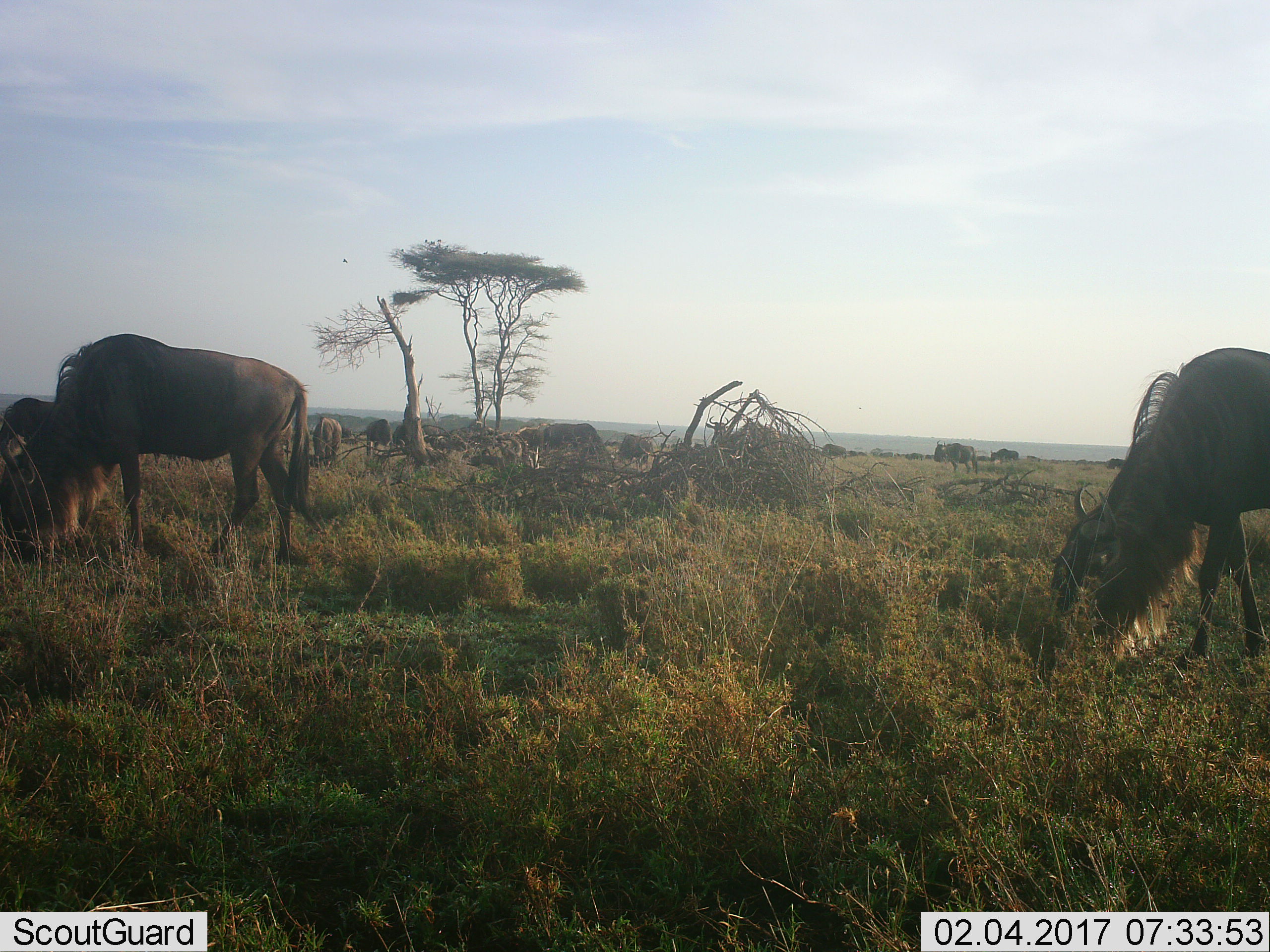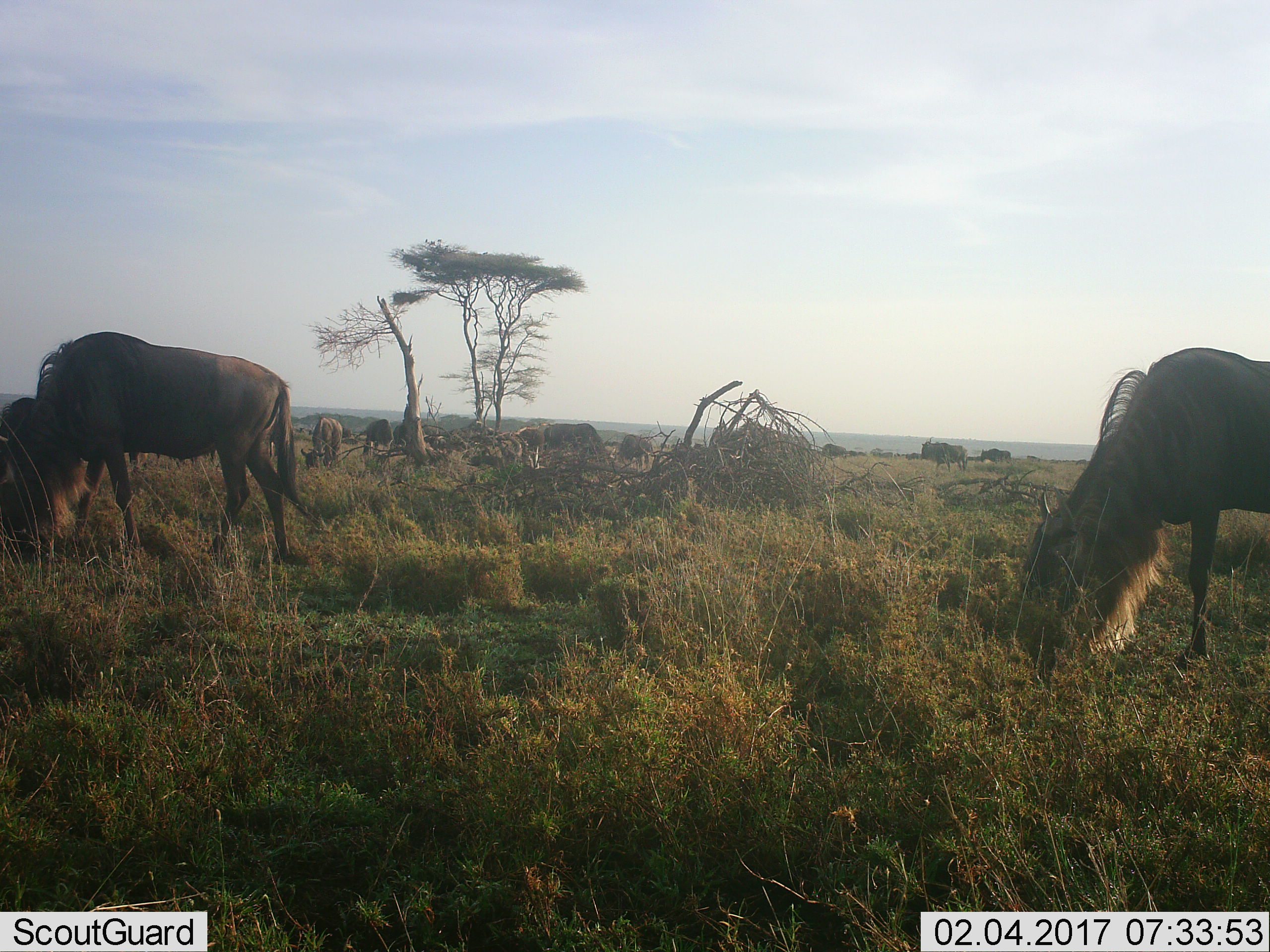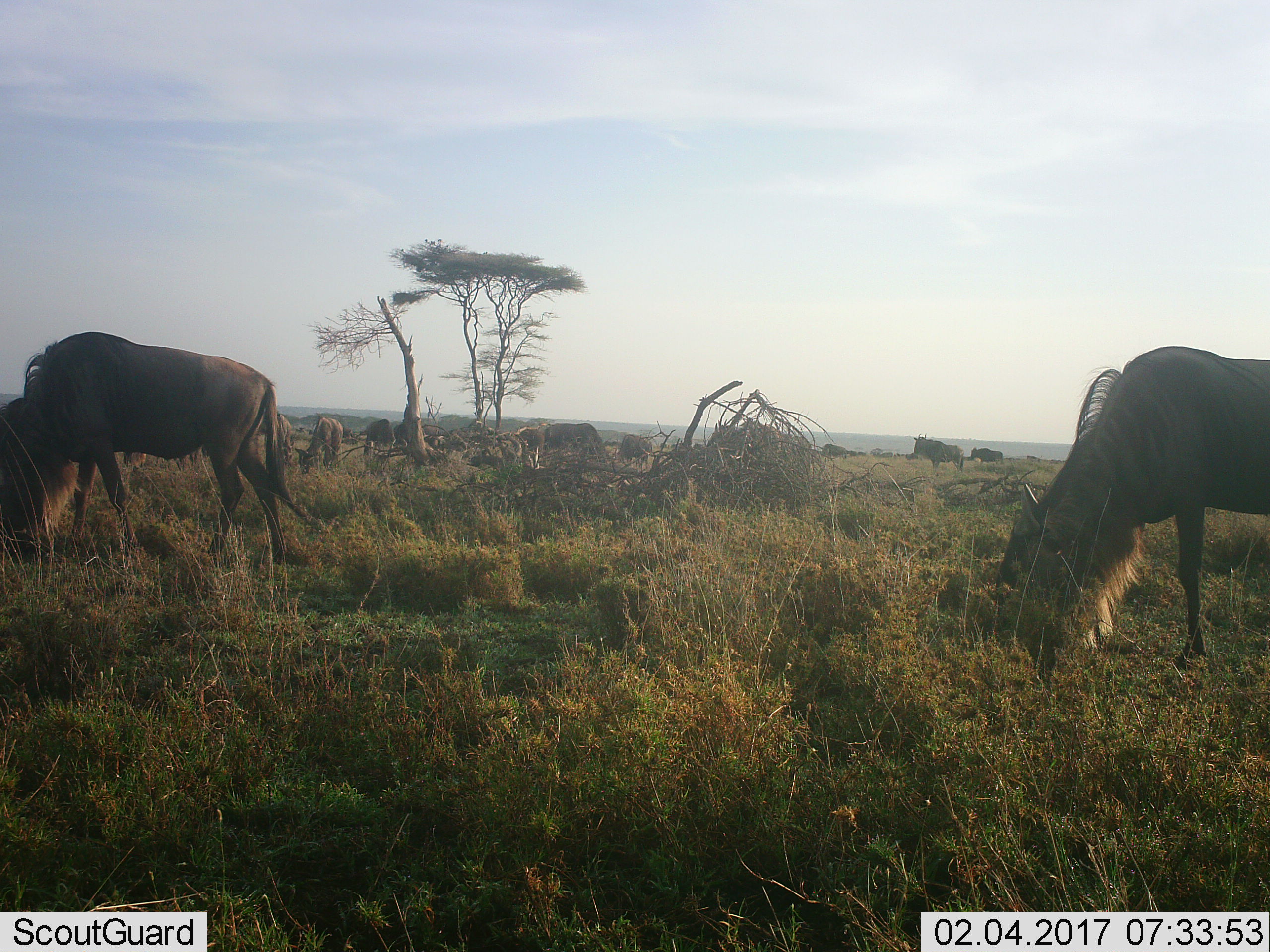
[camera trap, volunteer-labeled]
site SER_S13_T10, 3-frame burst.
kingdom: Animalia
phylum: Chordata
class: Mammalia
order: Artiodactyla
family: Bovidae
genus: Connochaetes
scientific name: Connochaetes taurinus taurinus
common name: blue wildebeest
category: wildebeestblue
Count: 11-50.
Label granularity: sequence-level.